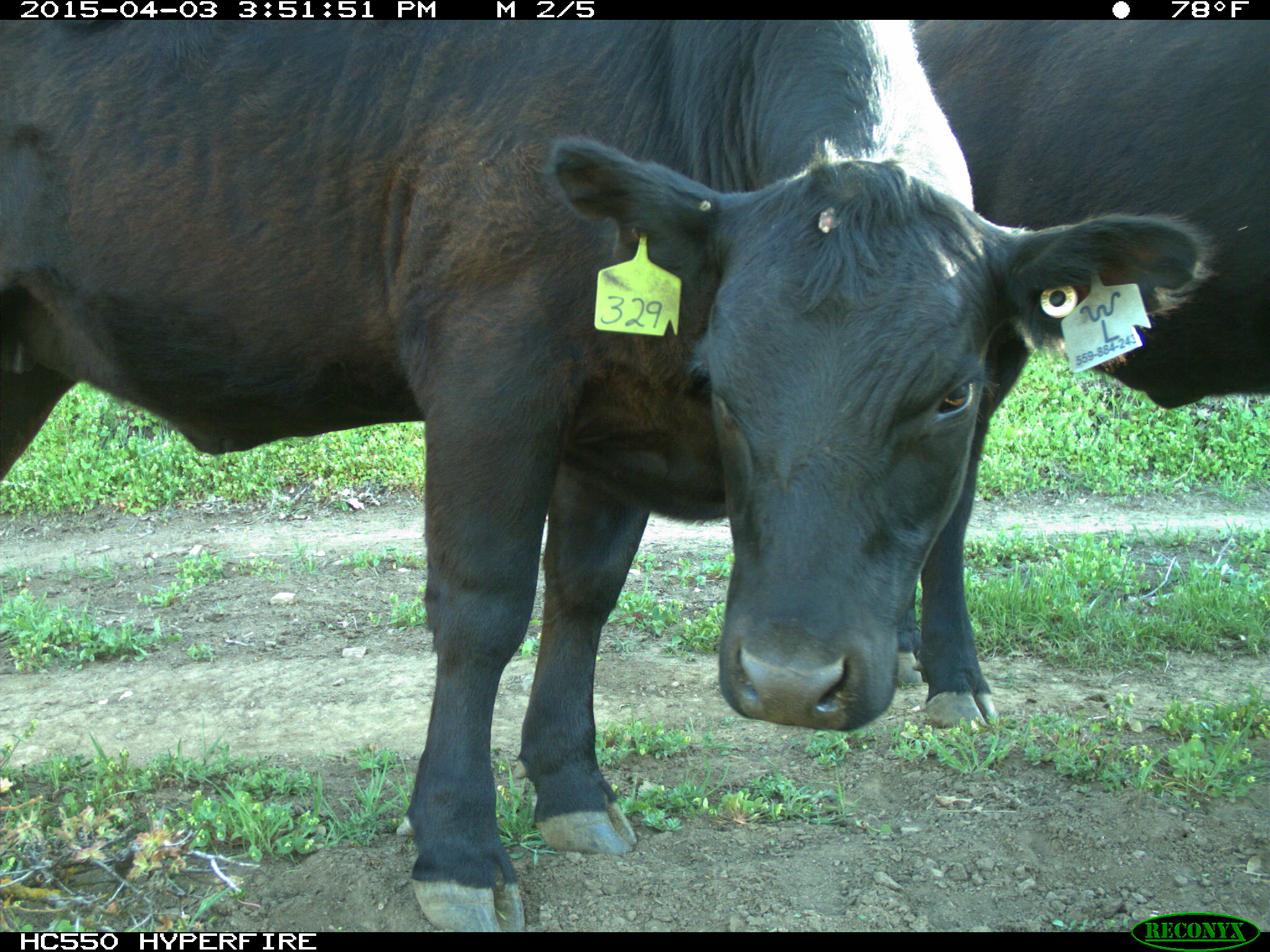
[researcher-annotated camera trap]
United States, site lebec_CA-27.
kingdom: Animalia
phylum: Chordata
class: Mammalia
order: Artiodactyla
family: Bovidae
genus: Bos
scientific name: Bos taurus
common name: domestic cow